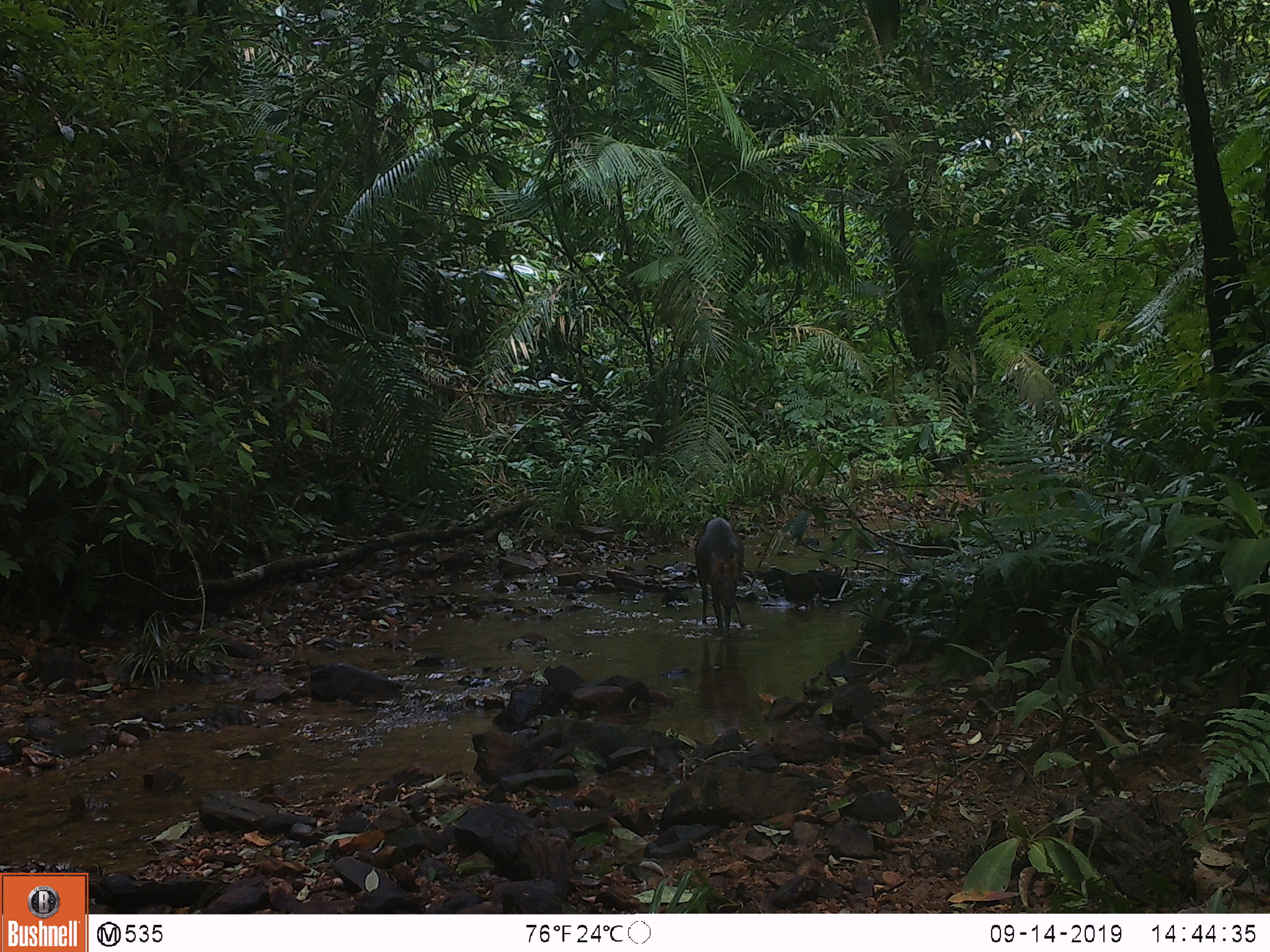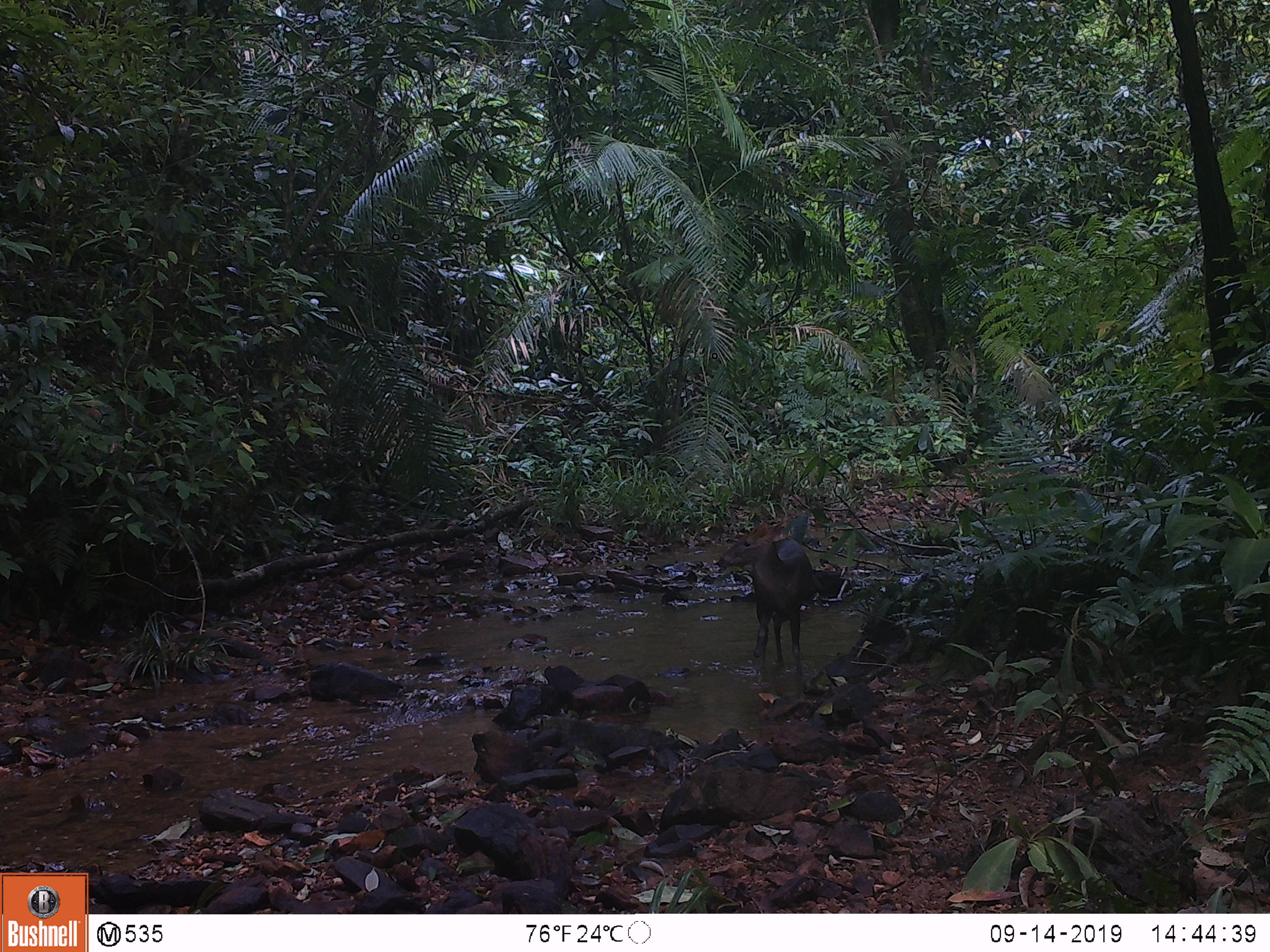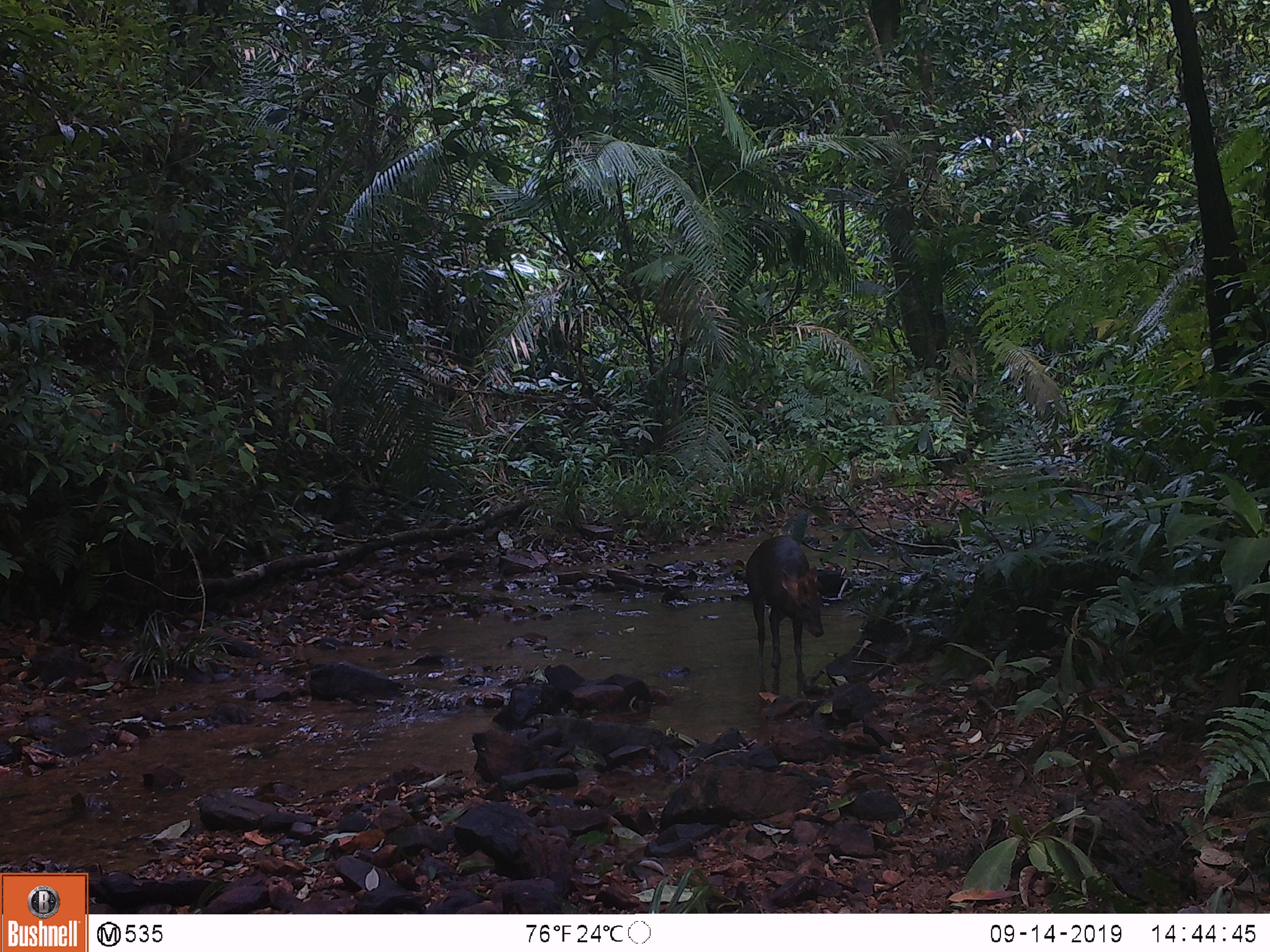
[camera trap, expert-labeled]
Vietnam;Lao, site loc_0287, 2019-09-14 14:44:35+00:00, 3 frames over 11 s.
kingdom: Animalia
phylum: Chordata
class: Mammalia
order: Artiodactyla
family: Cervidae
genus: Muntiacus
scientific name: Muntiacus rooseveltorum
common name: roosevelt's muntjac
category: roosevelts muntjac group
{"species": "roosevelts muntjac group (roosevelt's muntjac) (Muntiacus rooseveltorum)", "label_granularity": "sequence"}